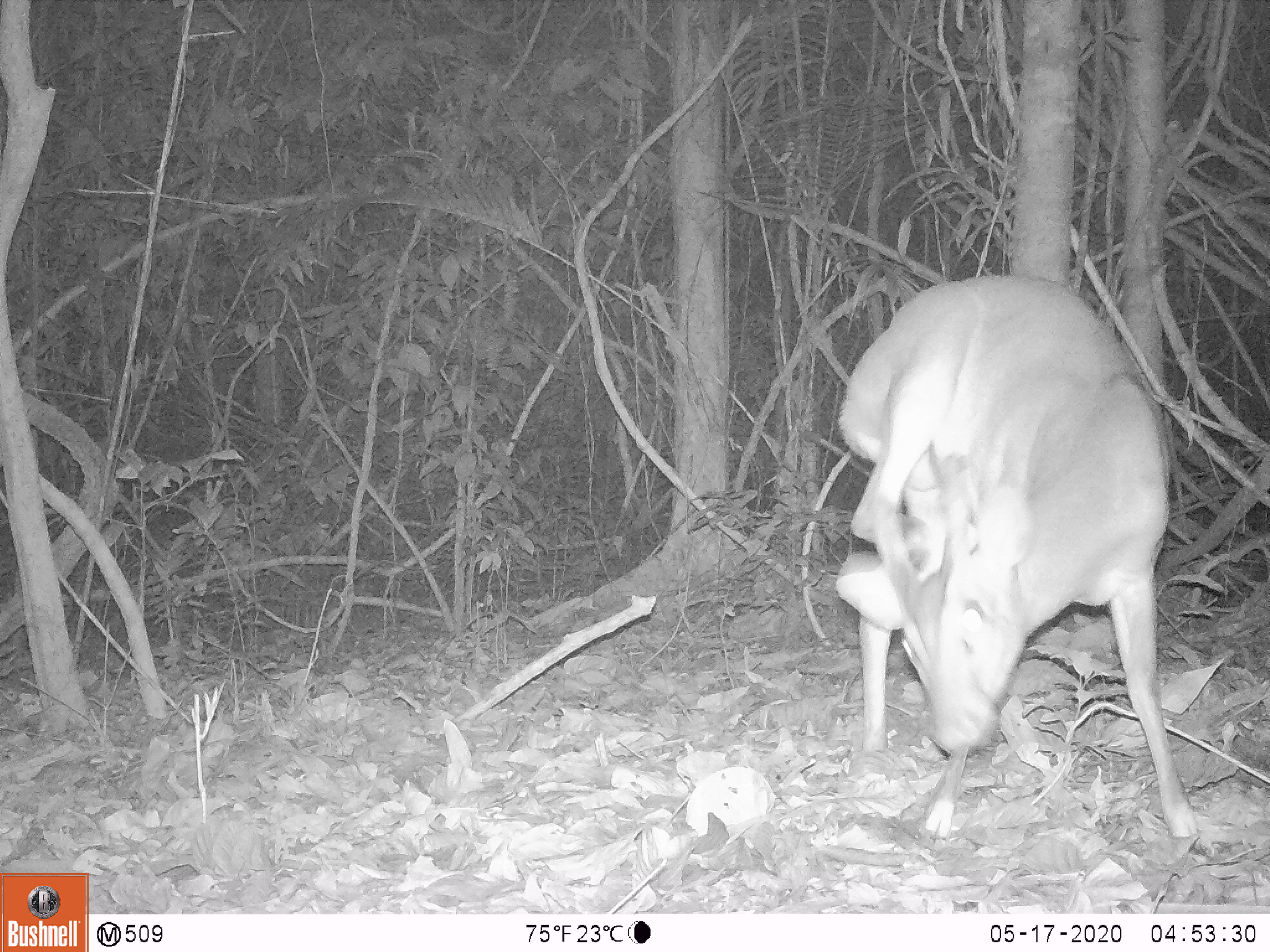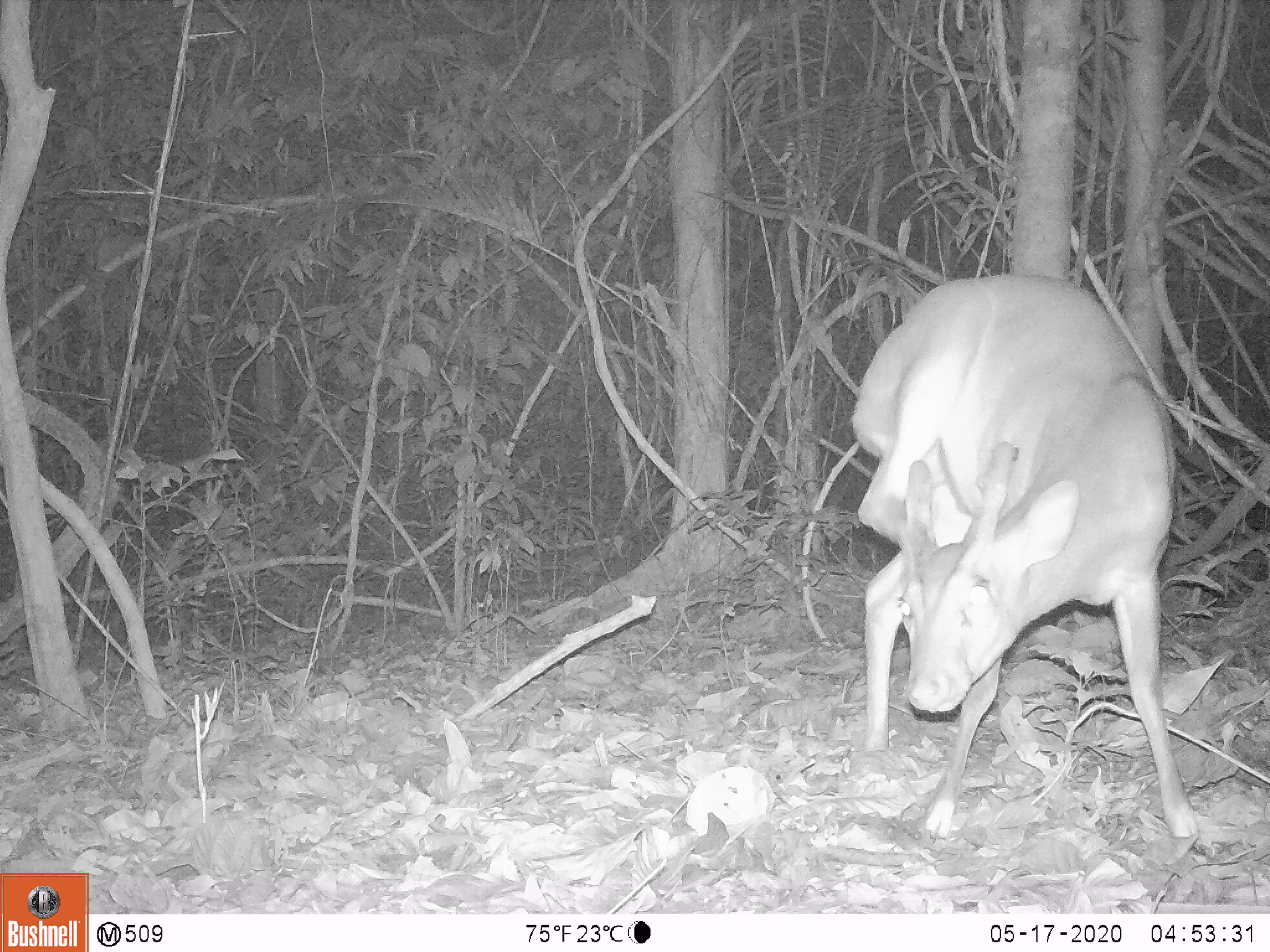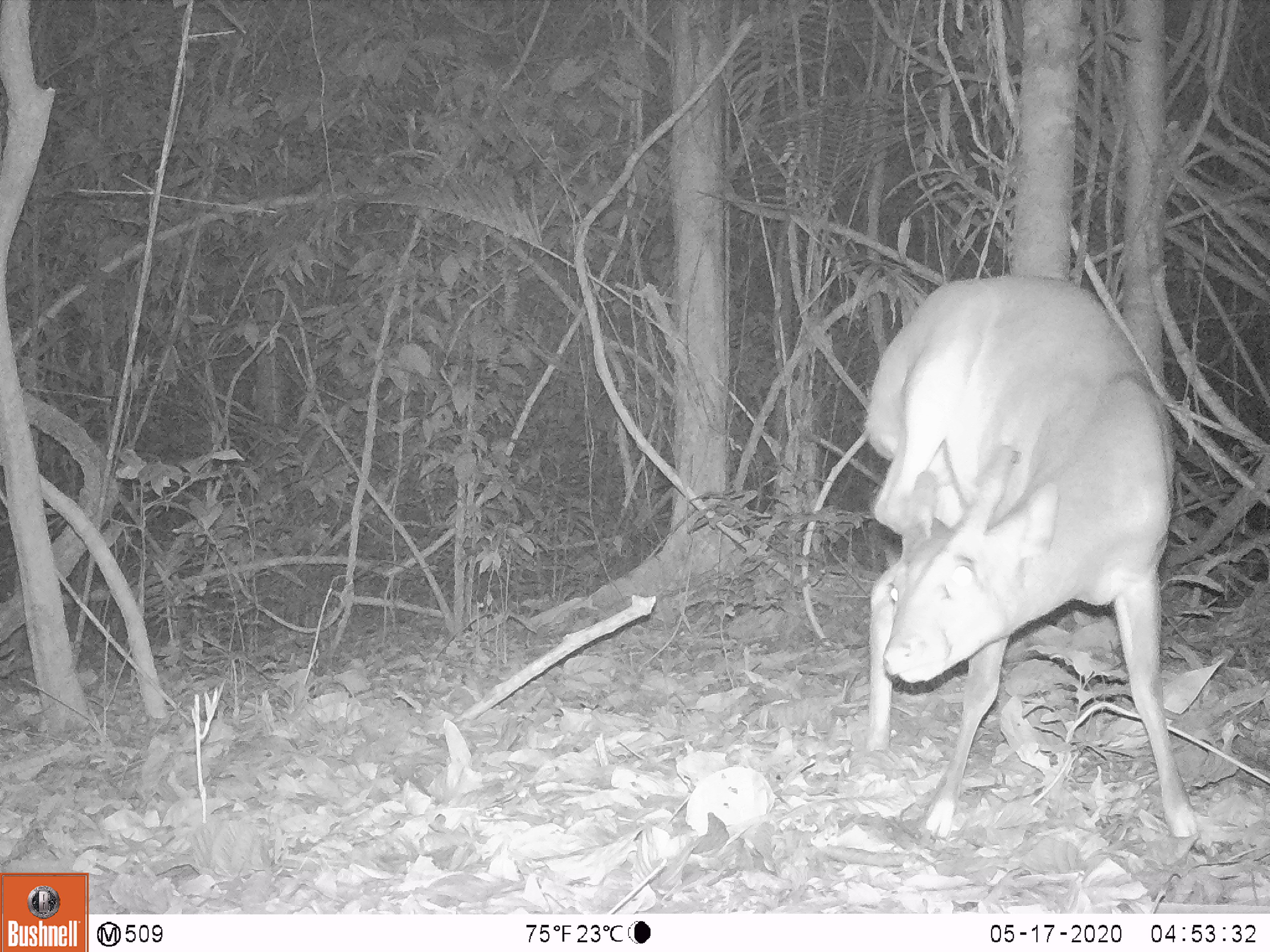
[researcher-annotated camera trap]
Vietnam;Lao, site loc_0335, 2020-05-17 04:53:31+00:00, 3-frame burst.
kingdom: Animalia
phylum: Chordata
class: Mammalia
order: Artiodactyla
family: Cervidae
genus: Muntiacus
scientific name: Muntiacus vuquangensis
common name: large-antlered muntjac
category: large antlered muntjac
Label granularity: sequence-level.